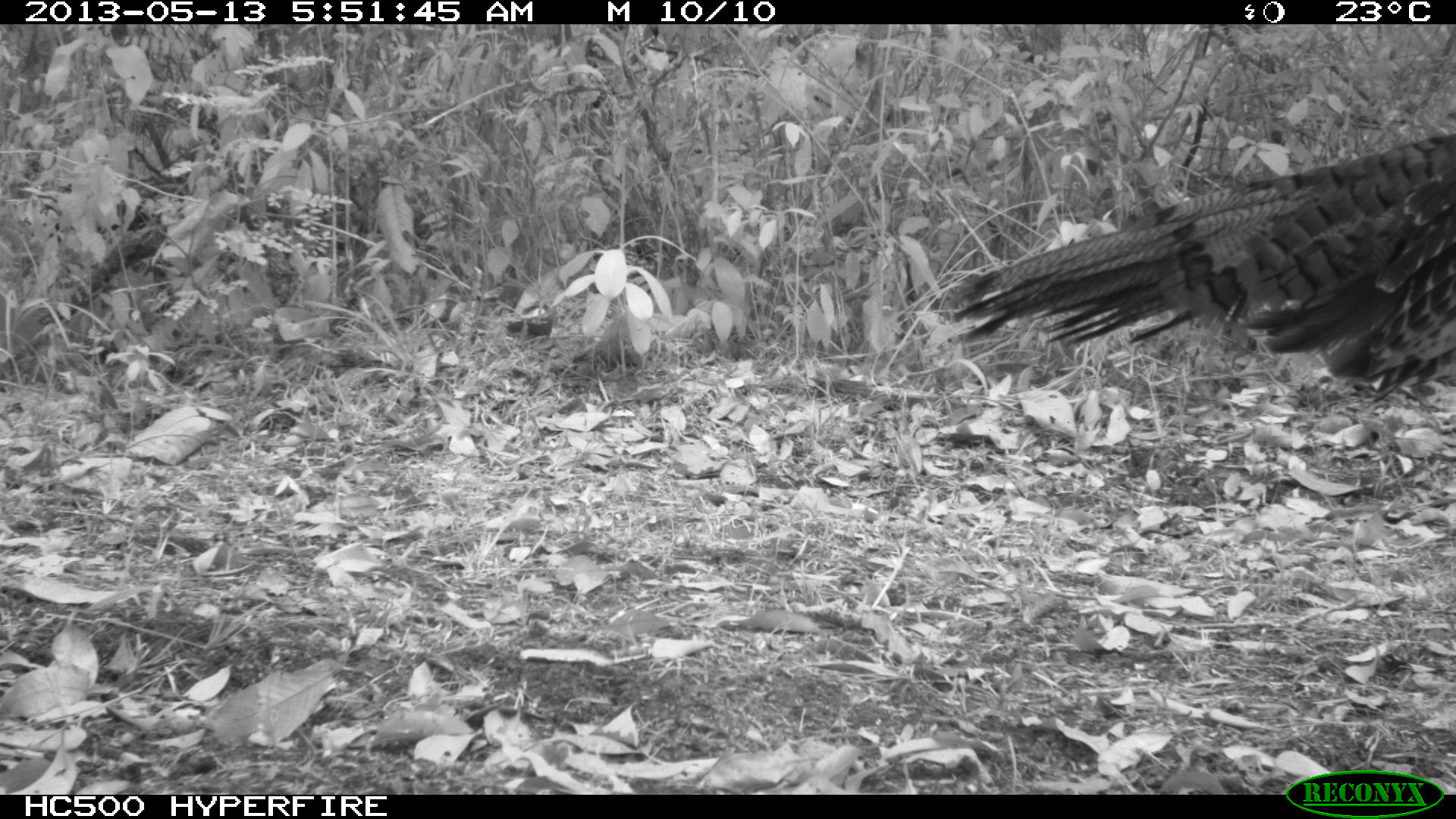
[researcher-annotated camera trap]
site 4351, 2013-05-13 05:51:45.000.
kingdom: Animalia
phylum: Chordata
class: Aves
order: Galliformes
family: Phasianidae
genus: Meleagris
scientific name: Meleagris ocellata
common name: ocellated turkey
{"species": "Meleagris ocellata (ocellated turkey)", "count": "1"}